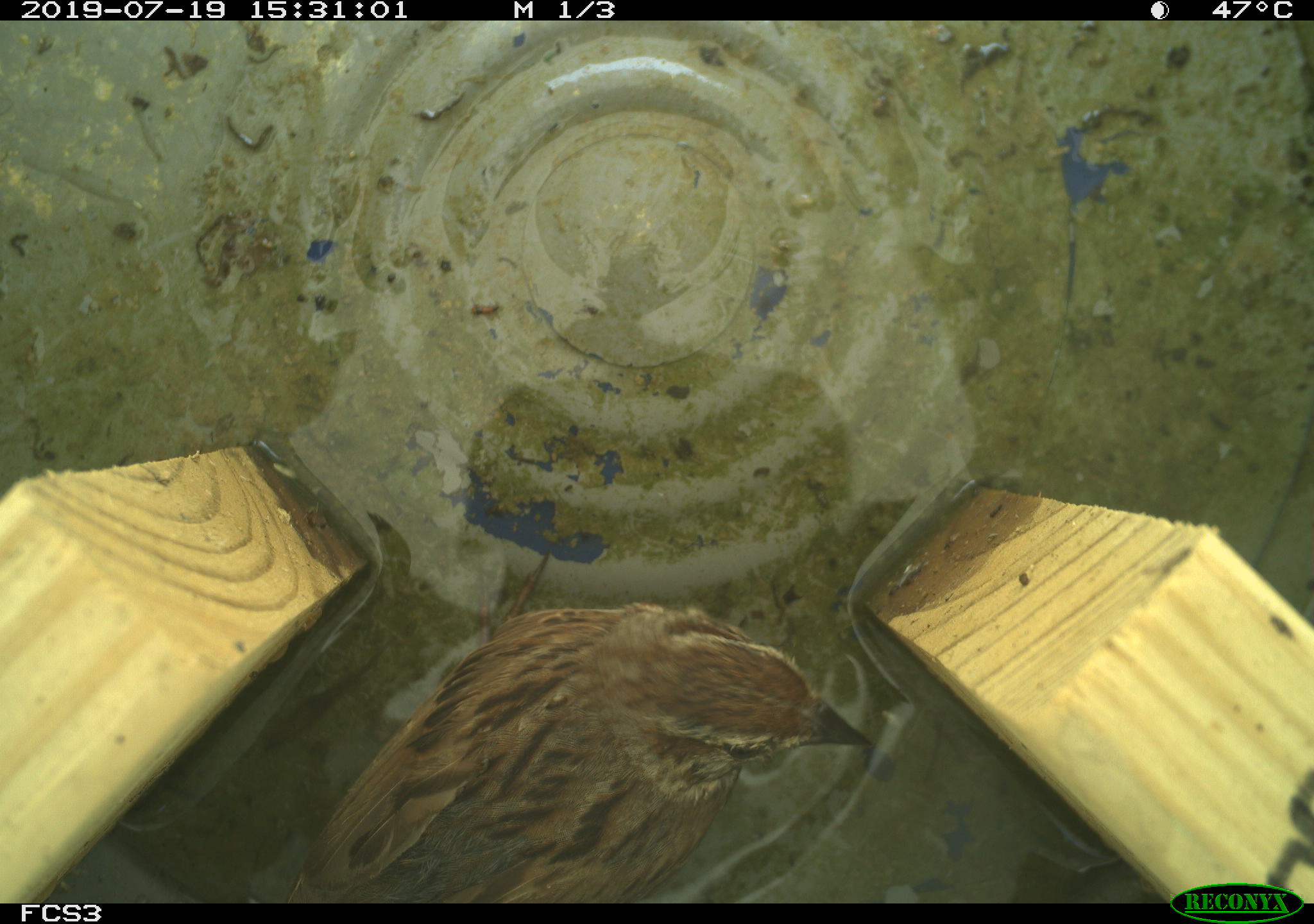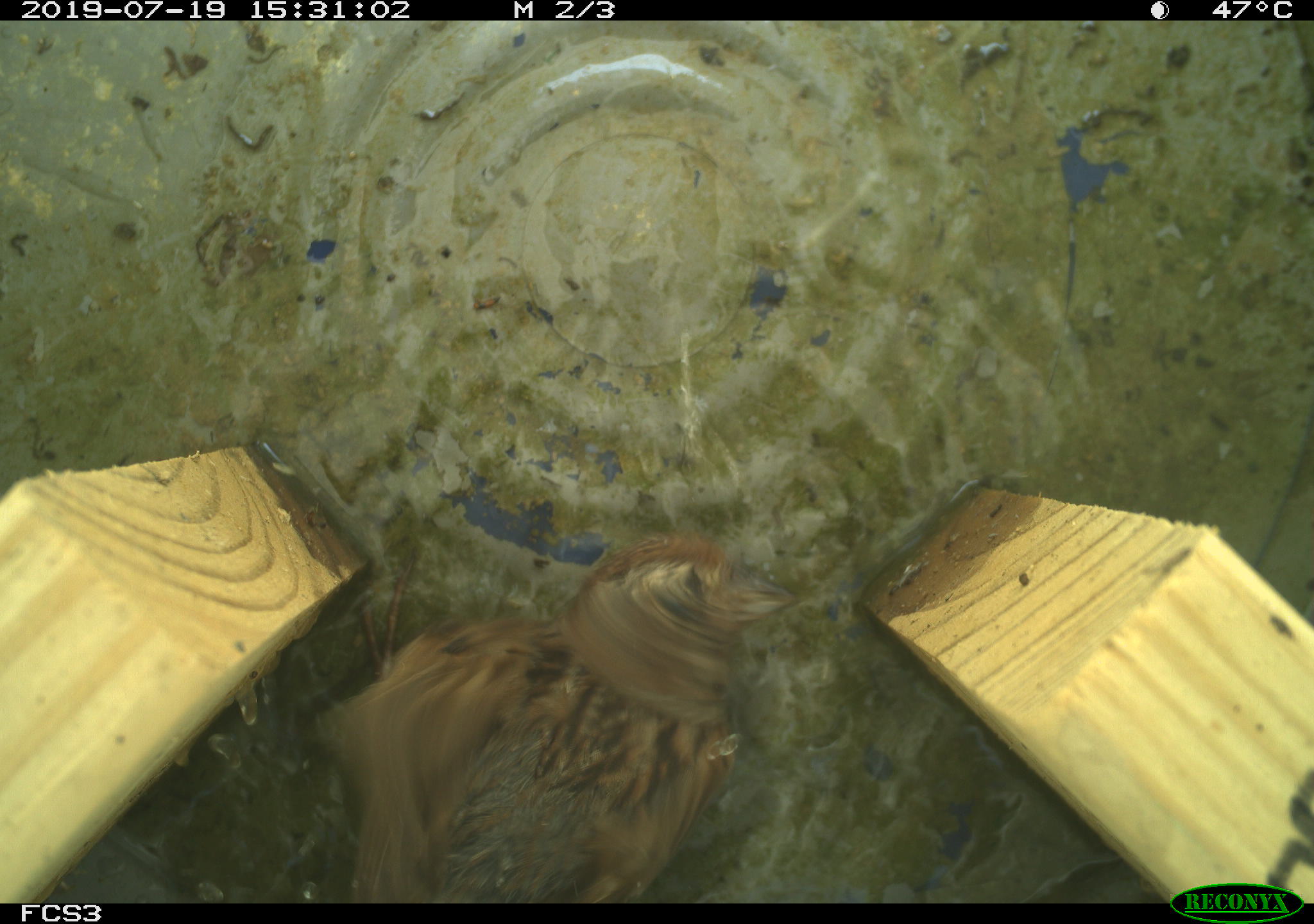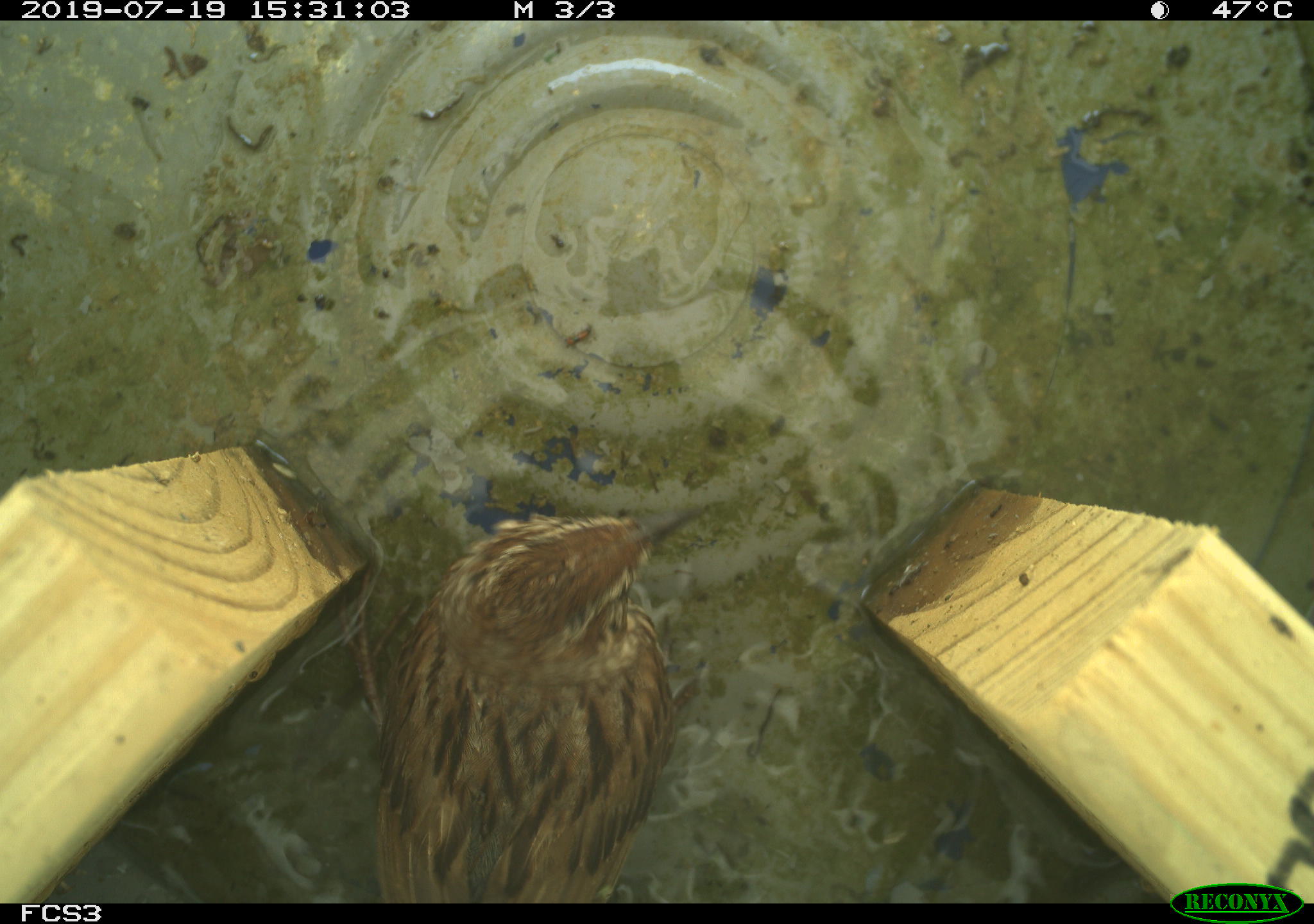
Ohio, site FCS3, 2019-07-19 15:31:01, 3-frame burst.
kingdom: Animalia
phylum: Chordata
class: Aves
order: Passeriformes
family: Passerellidae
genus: Melospiza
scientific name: Melospiza melodia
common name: song sparrow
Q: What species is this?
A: Song sparrow (Melospiza melodia).